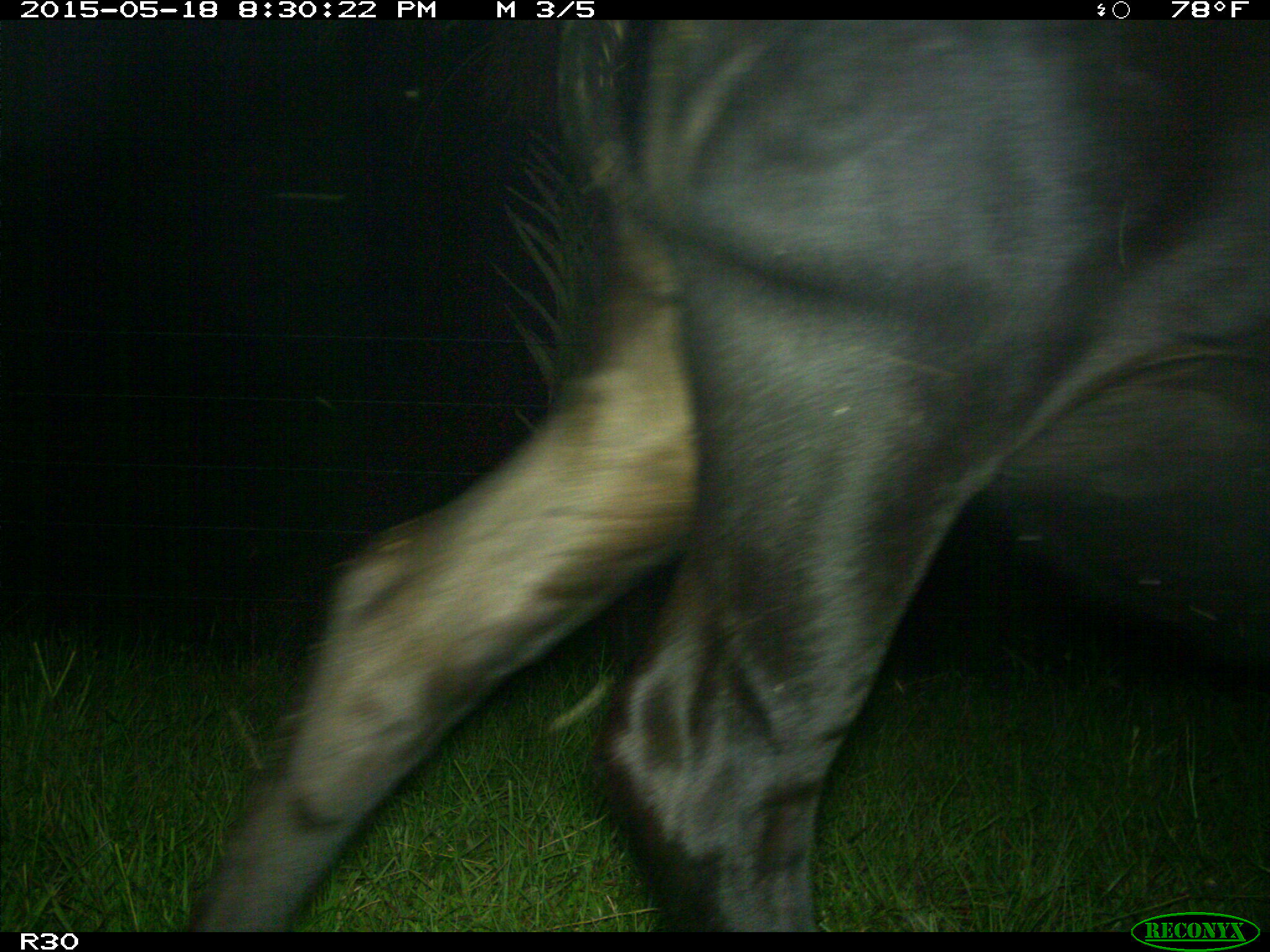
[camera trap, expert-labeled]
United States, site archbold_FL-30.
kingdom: Animalia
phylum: Chordata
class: Mammalia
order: Artiodactyla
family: Bovidae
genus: Bos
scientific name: Bos taurus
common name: domestic cow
Bos taurus (domestic cow).